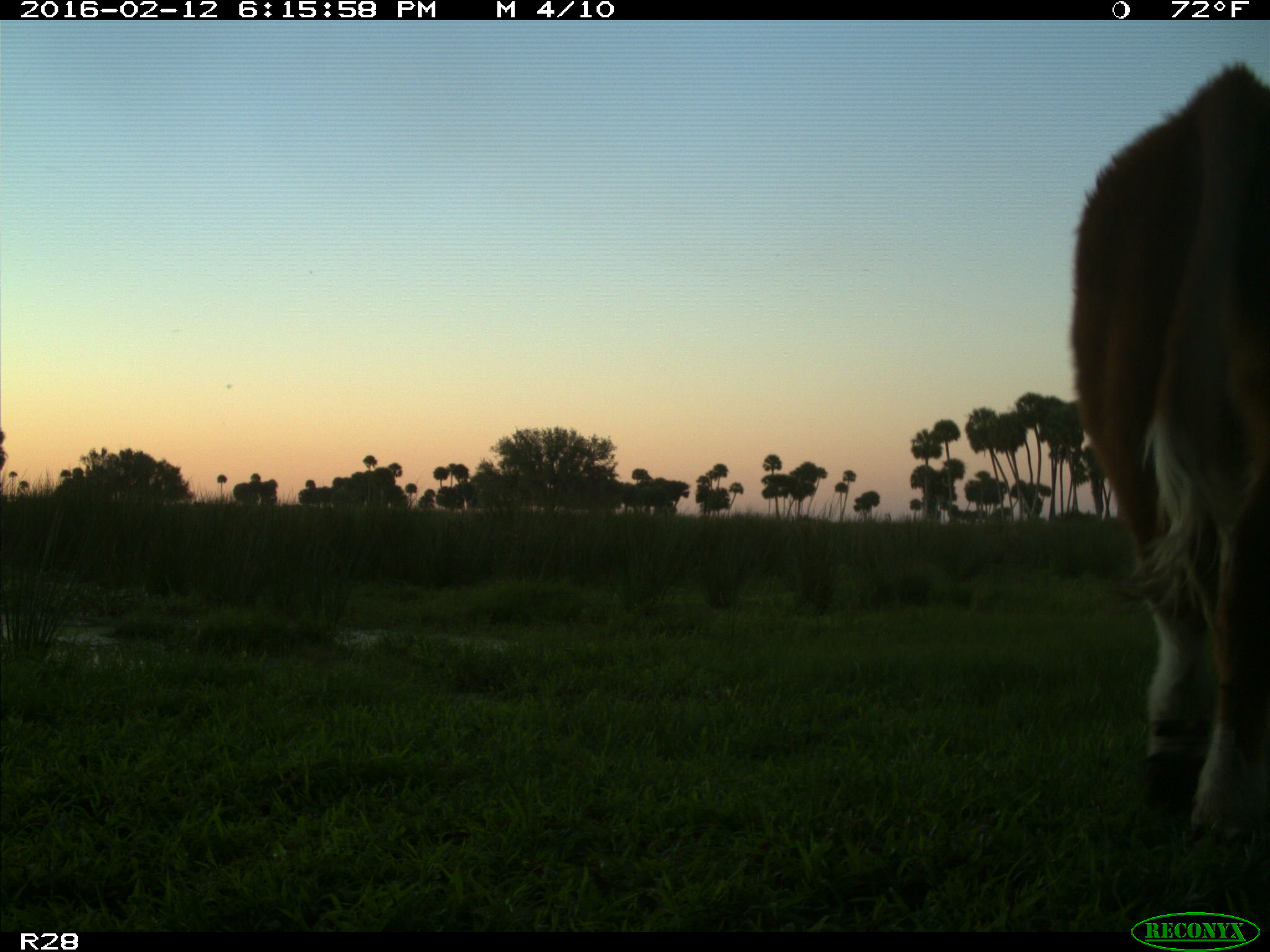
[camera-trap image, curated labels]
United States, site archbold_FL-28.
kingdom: Animalia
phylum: Chordata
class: Mammalia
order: Artiodactyla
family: Bovidae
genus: Bos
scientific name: Bos taurus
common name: domestic cow